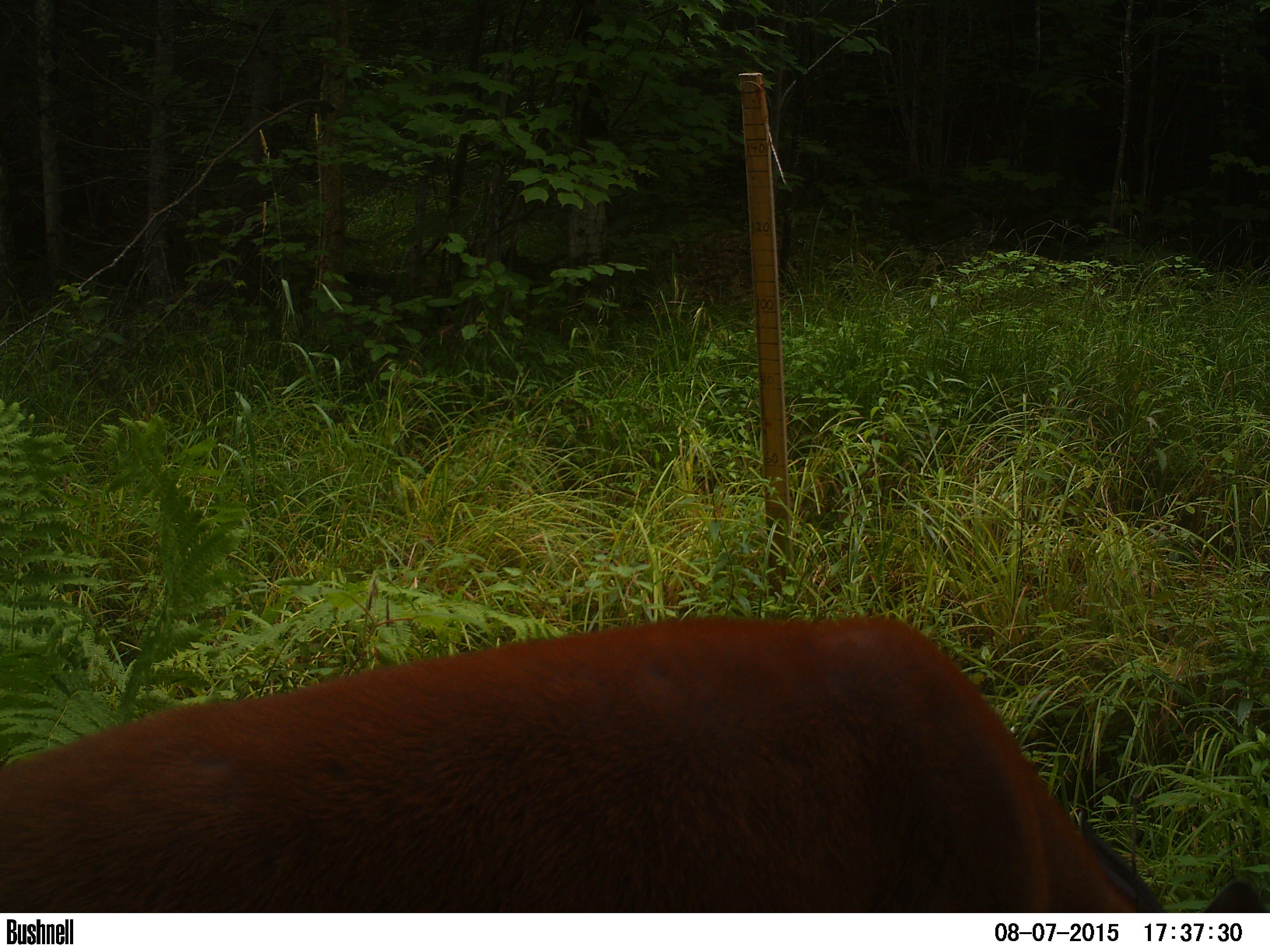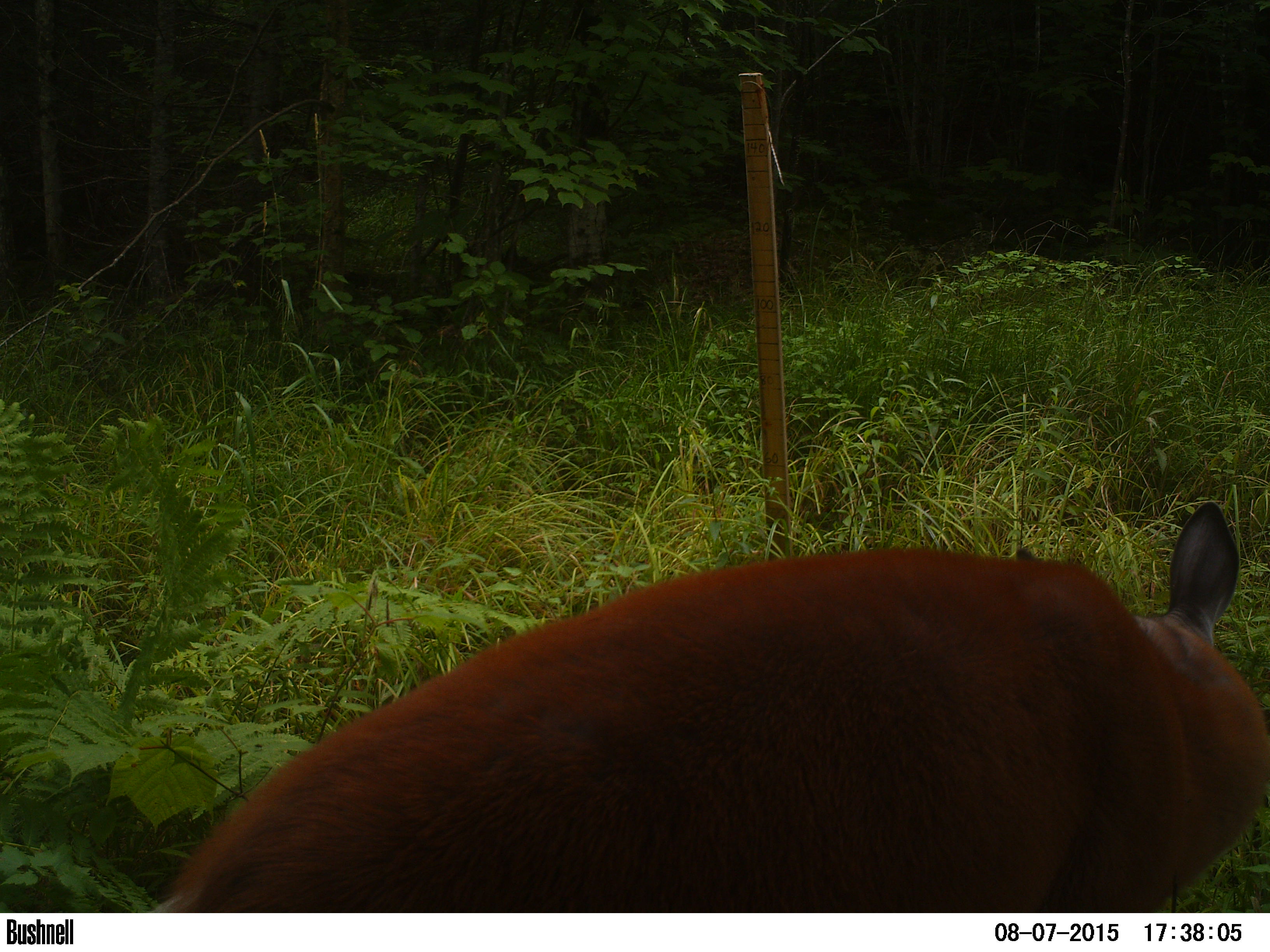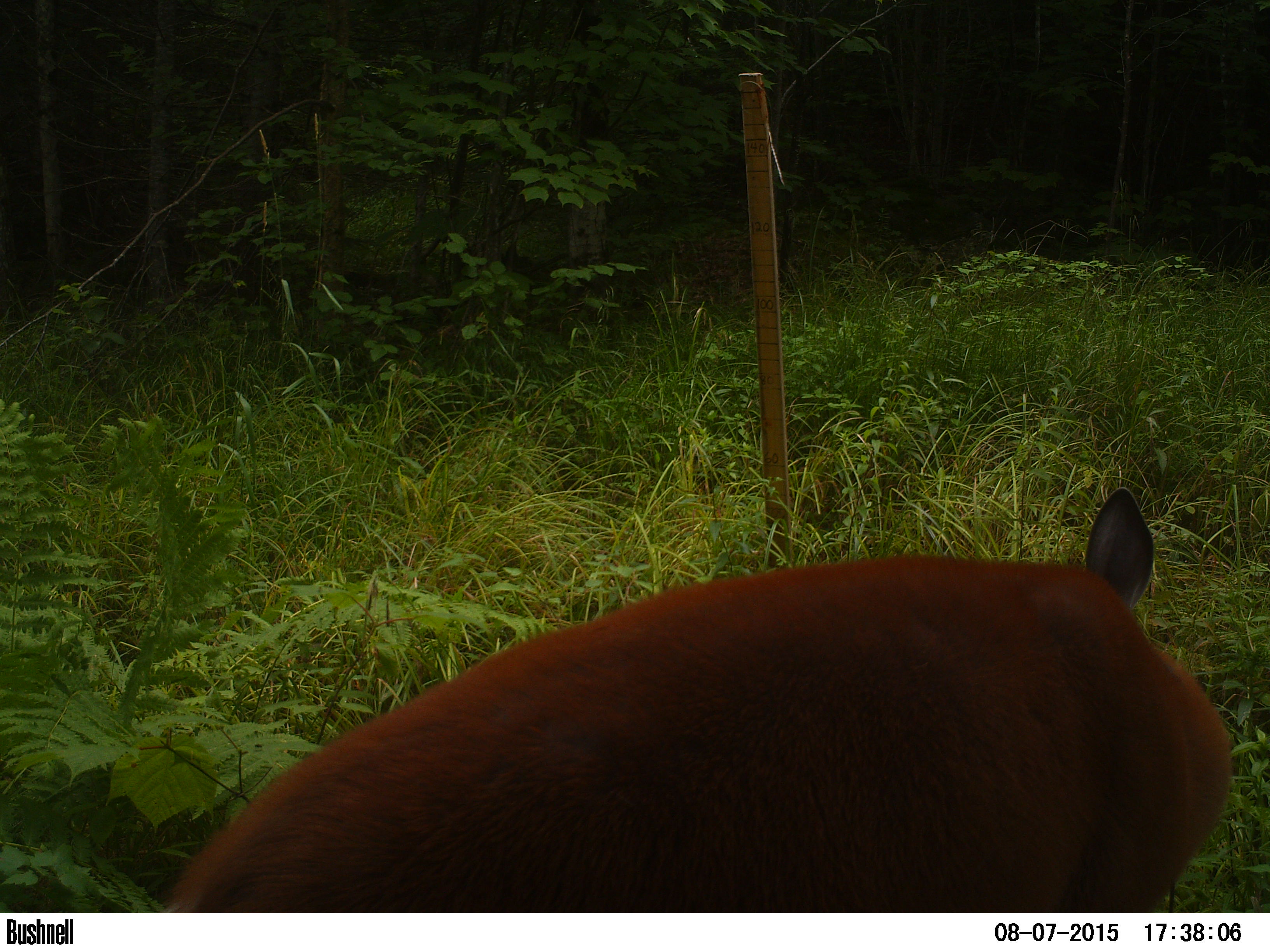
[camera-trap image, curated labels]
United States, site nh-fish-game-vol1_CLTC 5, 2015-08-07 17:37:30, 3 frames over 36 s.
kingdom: Animalia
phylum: Chordata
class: Mammalia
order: Artiodactyla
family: Cervidae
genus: Odocoileus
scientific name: Odocoileus virginianus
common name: white-tailed deer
White-tailed deer (Odocoileus virginianus).